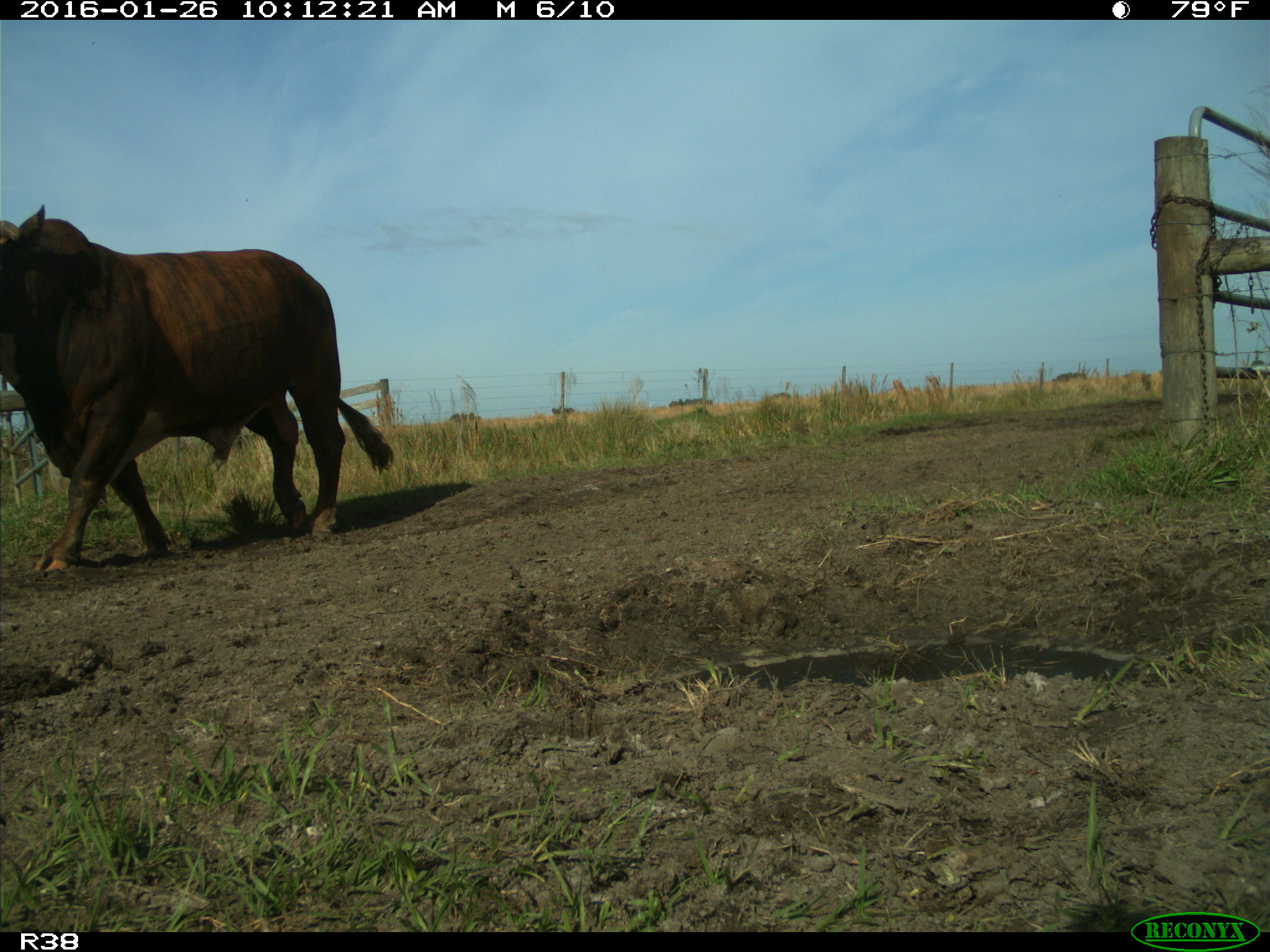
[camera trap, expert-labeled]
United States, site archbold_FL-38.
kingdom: Animalia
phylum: Chordata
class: Mammalia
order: Artiodactyla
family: Bovidae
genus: Bos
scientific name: Bos taurus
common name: domestic cow